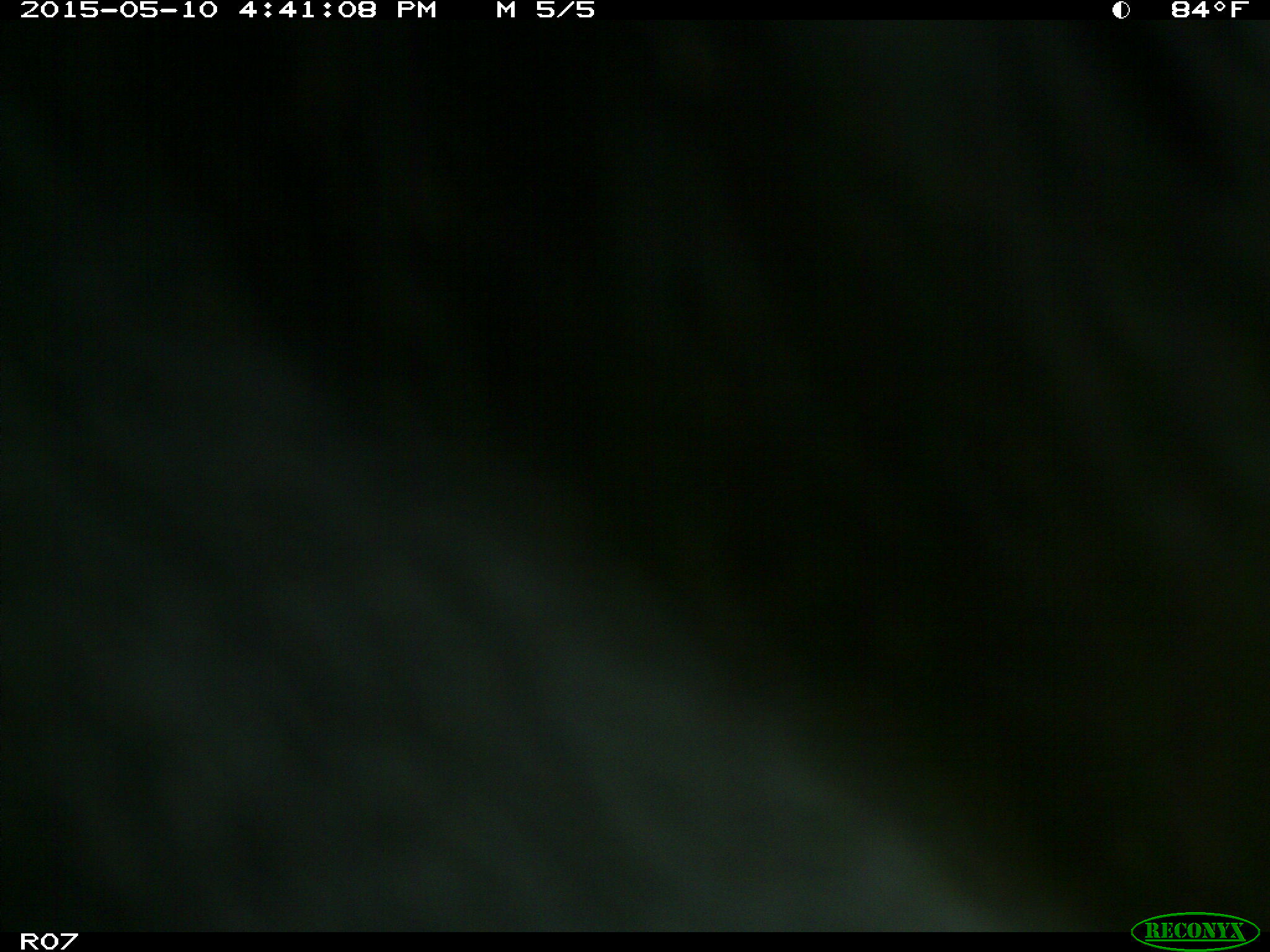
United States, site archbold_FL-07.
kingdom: Animalia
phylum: Chordata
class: Mammalia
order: Artiodactyla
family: Bovidae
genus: Bos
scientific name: Bos taurus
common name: domestic cow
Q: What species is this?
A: Bos taurus (domestic cow).